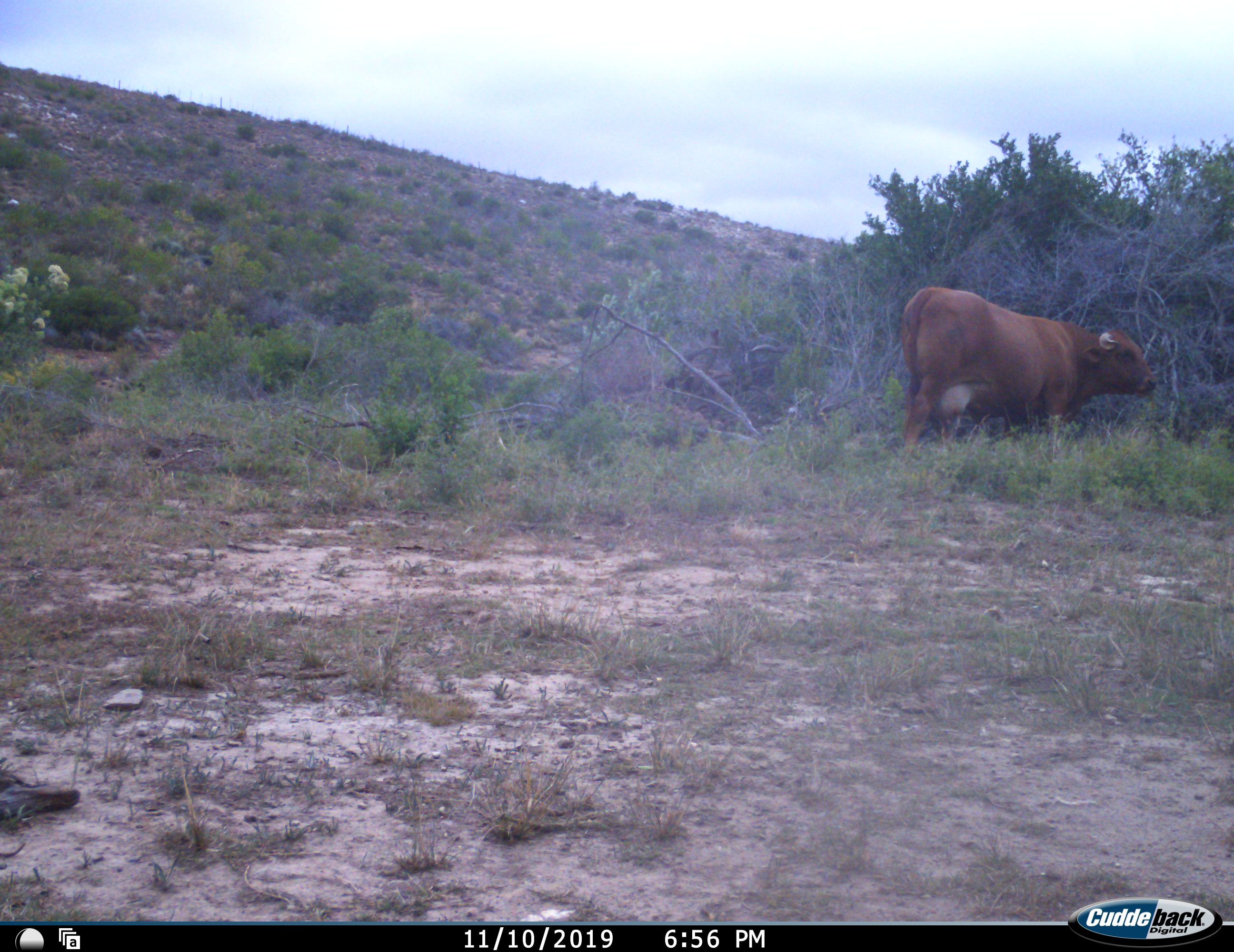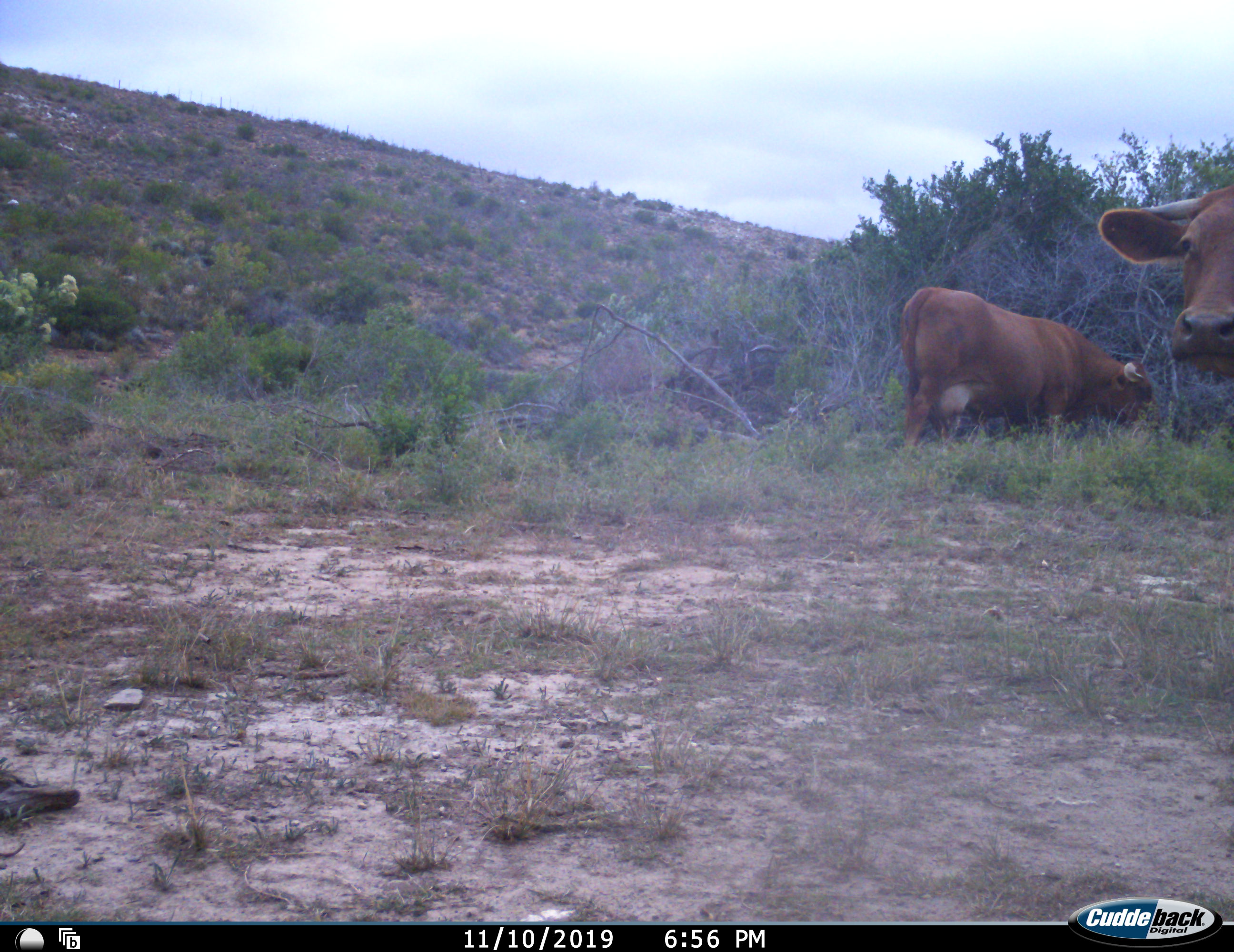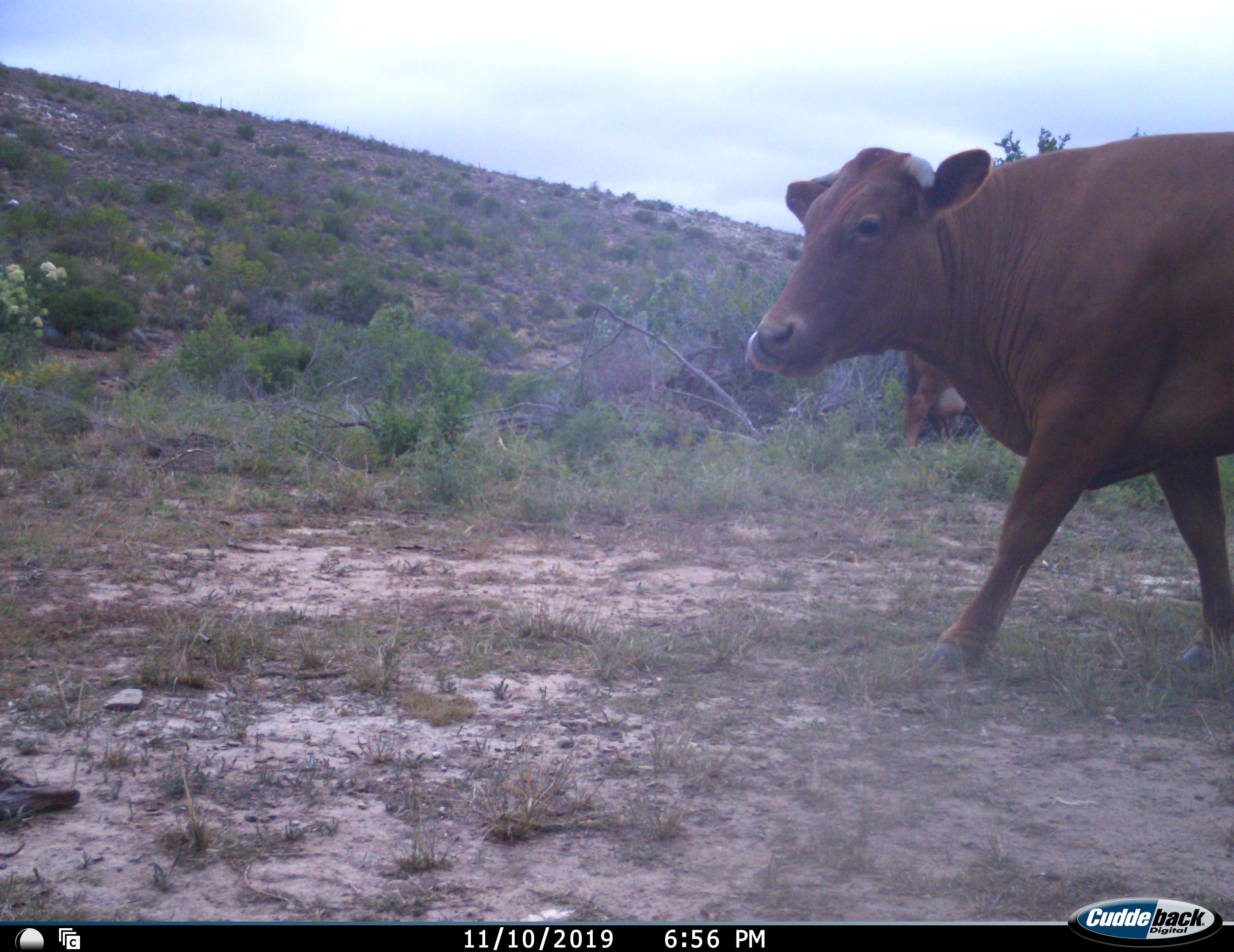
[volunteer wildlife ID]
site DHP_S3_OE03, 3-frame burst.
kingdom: Animalia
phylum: Chordata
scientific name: Vertebrata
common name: domestic animal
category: domesticanimal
Domesticanimal (domestic animal) (Vertebrata), count 2. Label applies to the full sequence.